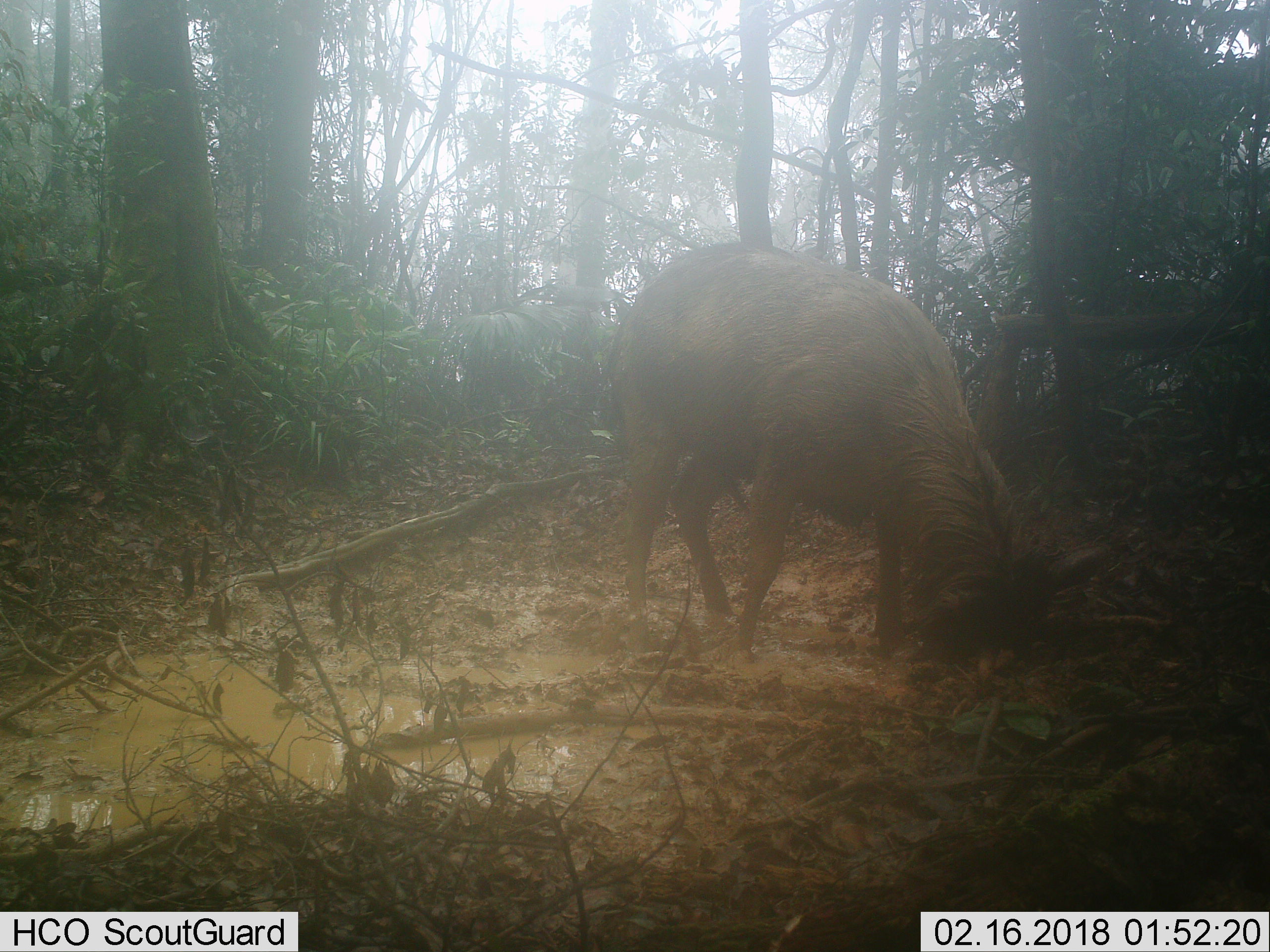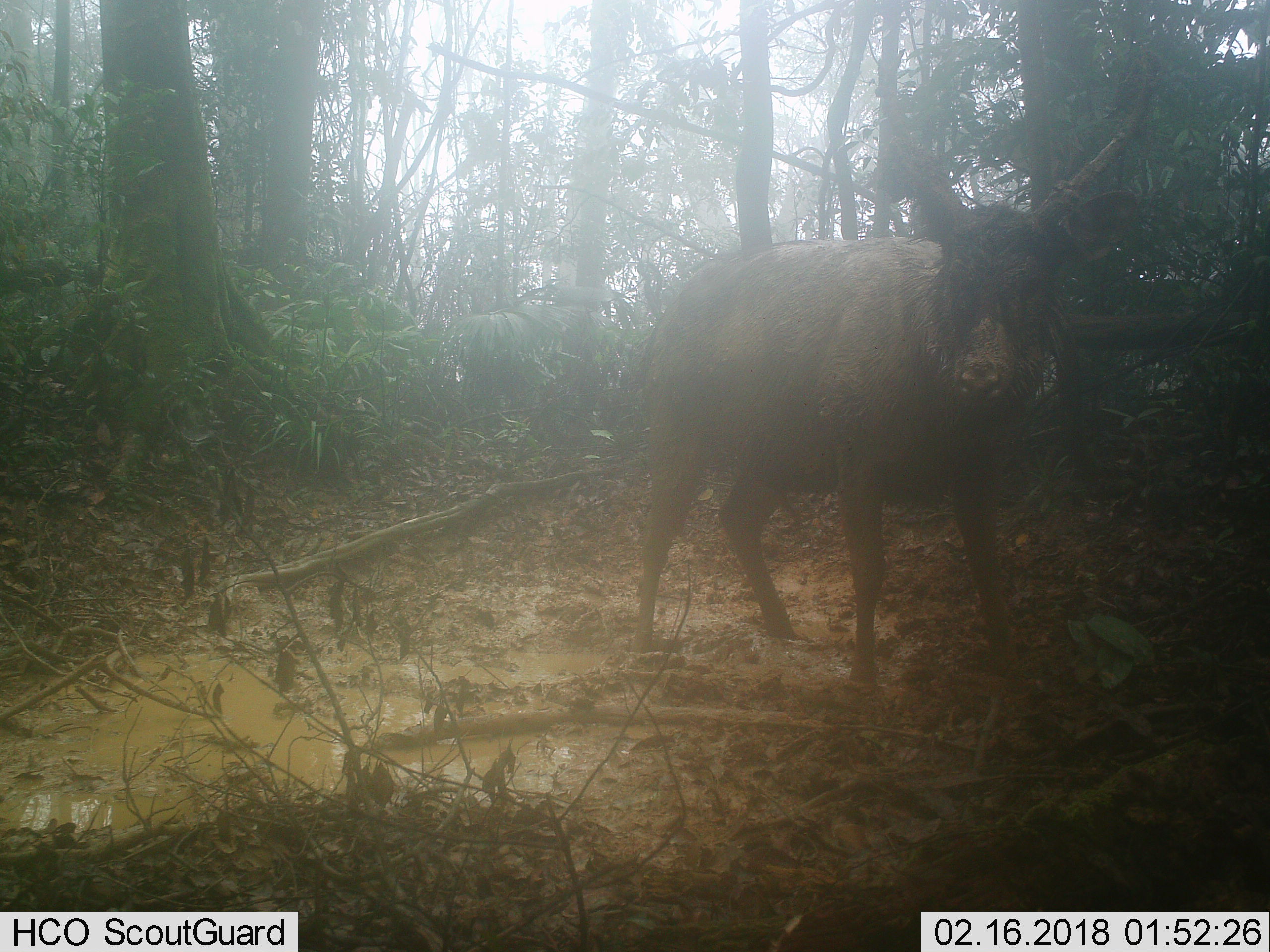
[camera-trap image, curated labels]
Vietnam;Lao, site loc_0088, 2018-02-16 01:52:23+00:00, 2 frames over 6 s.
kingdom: Animalia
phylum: Chordata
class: Mammalia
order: Artiodactyla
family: Cervidae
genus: Rusa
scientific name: Rusa unicolor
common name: sambar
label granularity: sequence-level